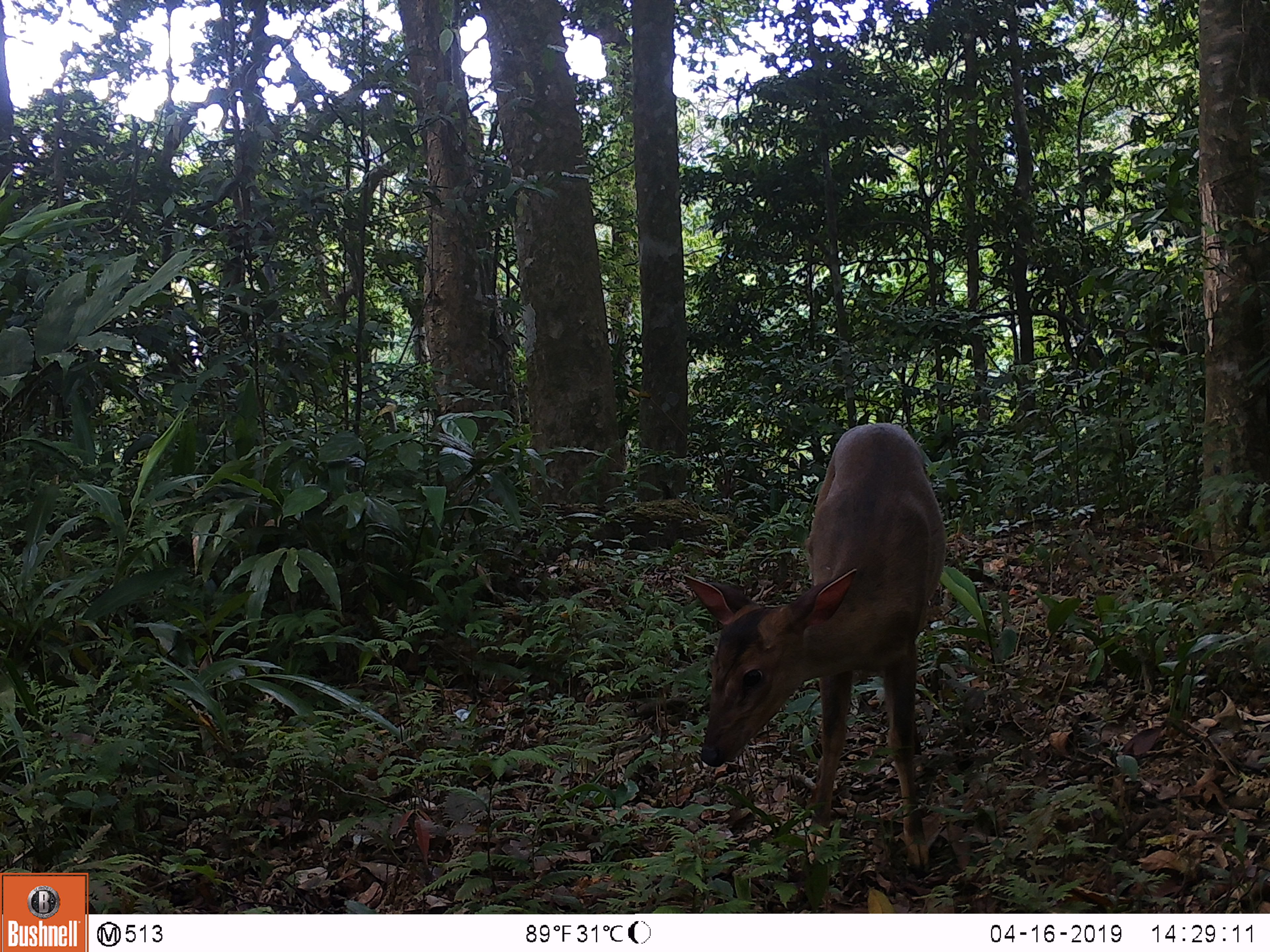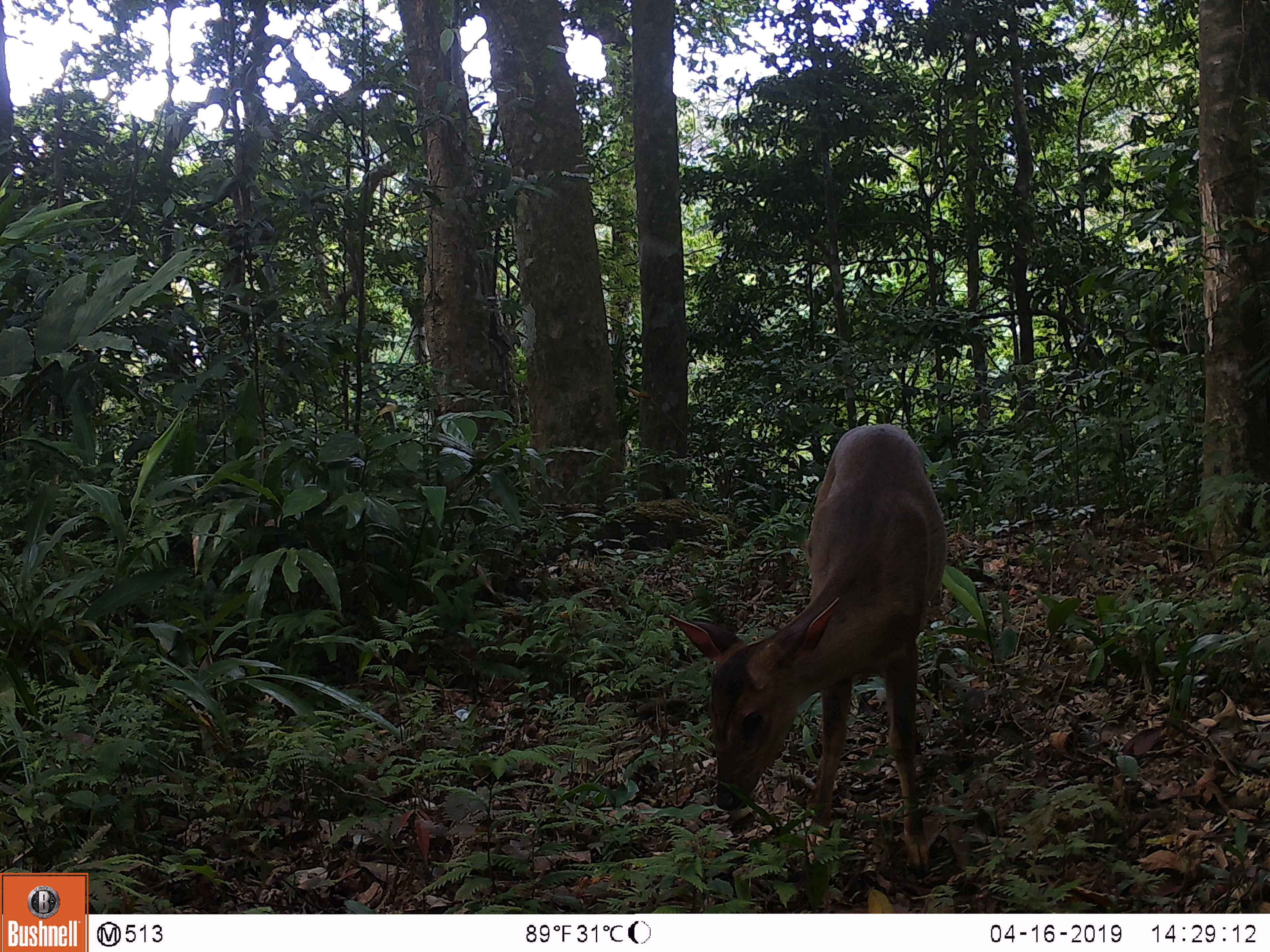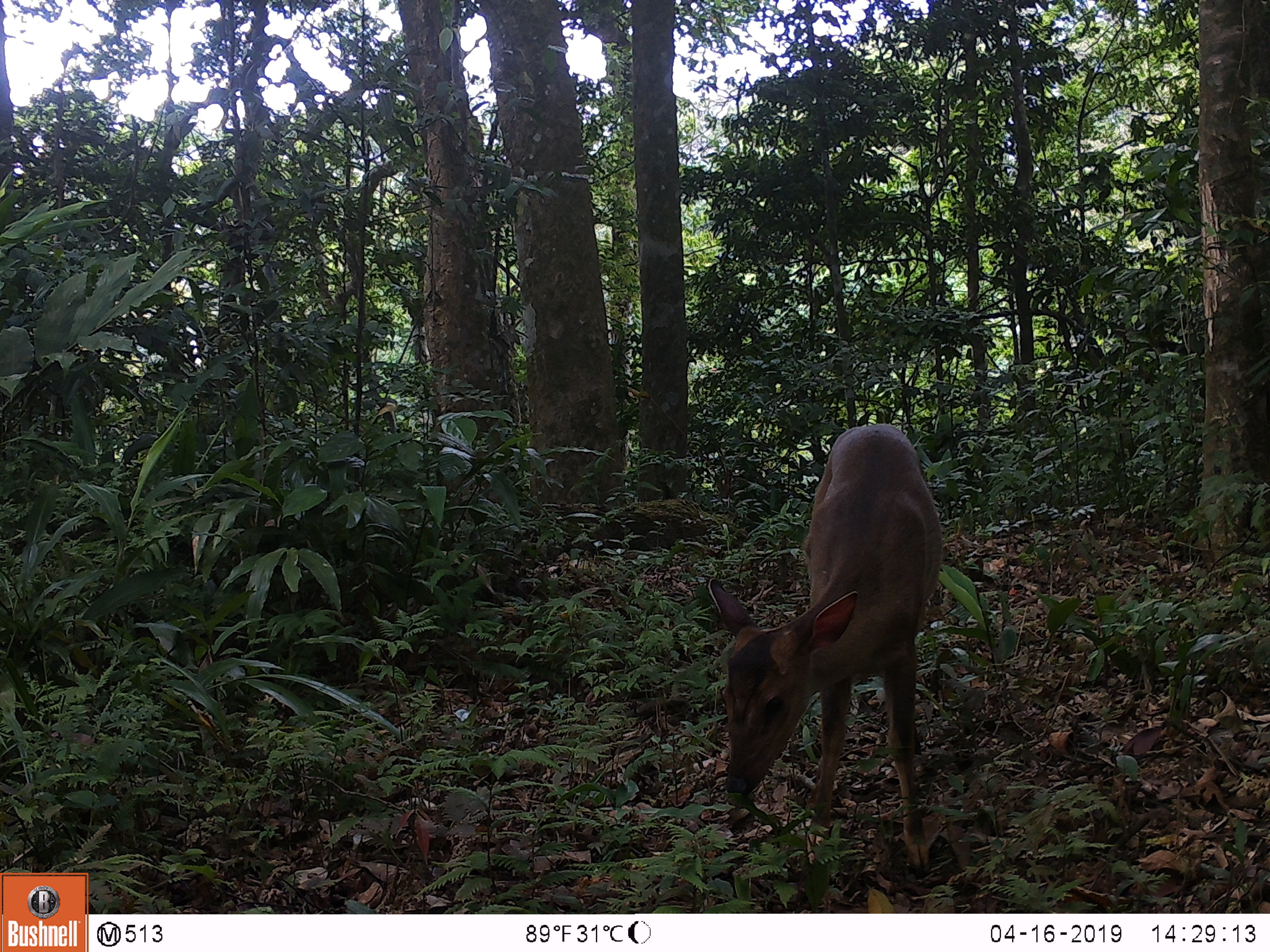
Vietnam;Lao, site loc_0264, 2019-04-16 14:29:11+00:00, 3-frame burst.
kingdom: Animalia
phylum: Chordata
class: Mammalia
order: Artiodactyla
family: Cervidae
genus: Muntiacus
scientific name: Muntiacus vuquangensis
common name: large-antlered muntjac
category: large antlered muntjac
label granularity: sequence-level